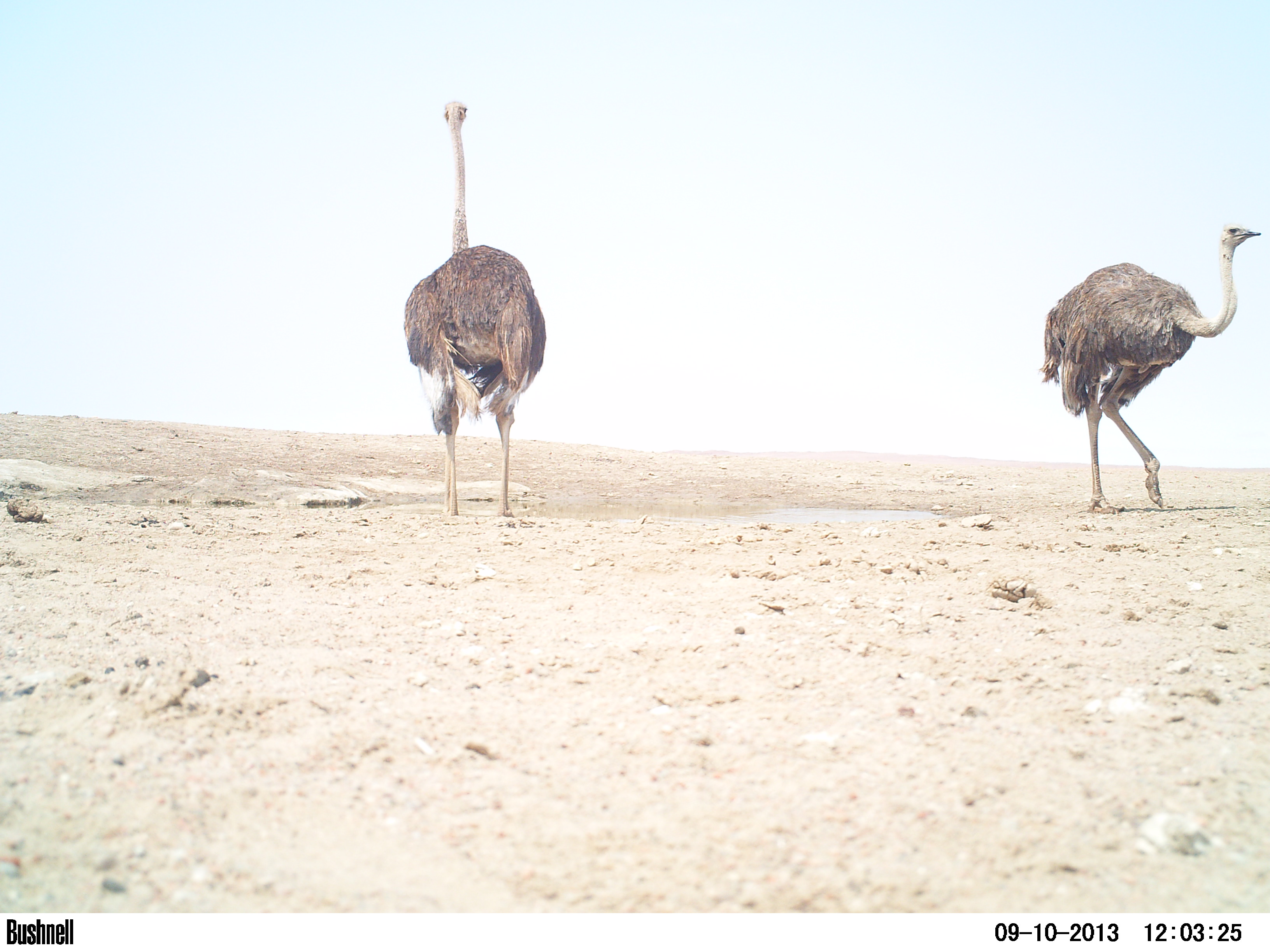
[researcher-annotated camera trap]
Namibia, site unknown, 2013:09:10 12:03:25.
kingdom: Animalia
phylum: Chordata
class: Aves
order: Struthioniformes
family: Struthionidae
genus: Struthio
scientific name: Struthio camelus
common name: common ostrich